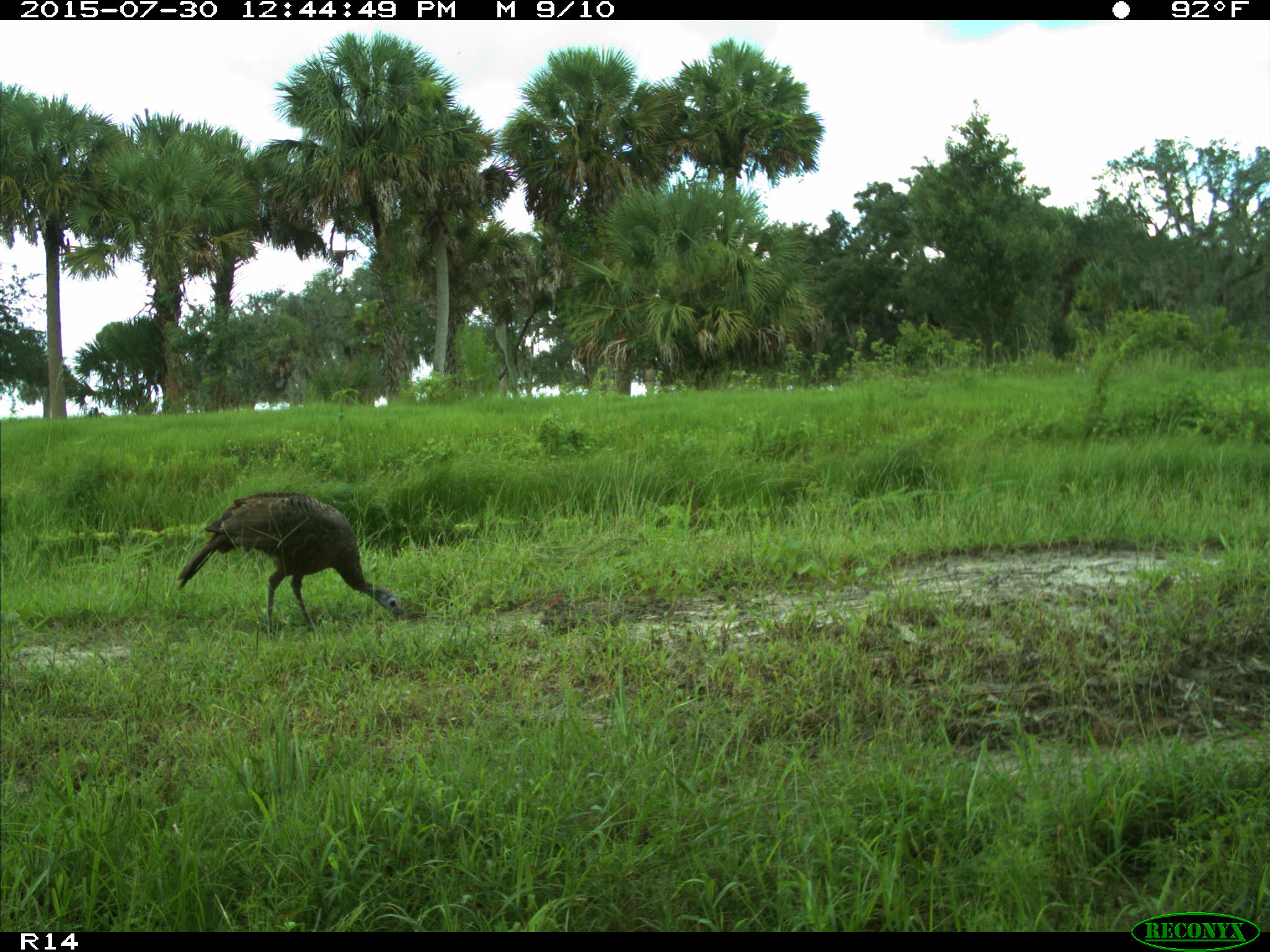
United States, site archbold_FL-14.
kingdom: Animalia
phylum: Chordata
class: Aves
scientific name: Aves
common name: birds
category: unidentified bird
Unidentified bird (birds) (Aves).